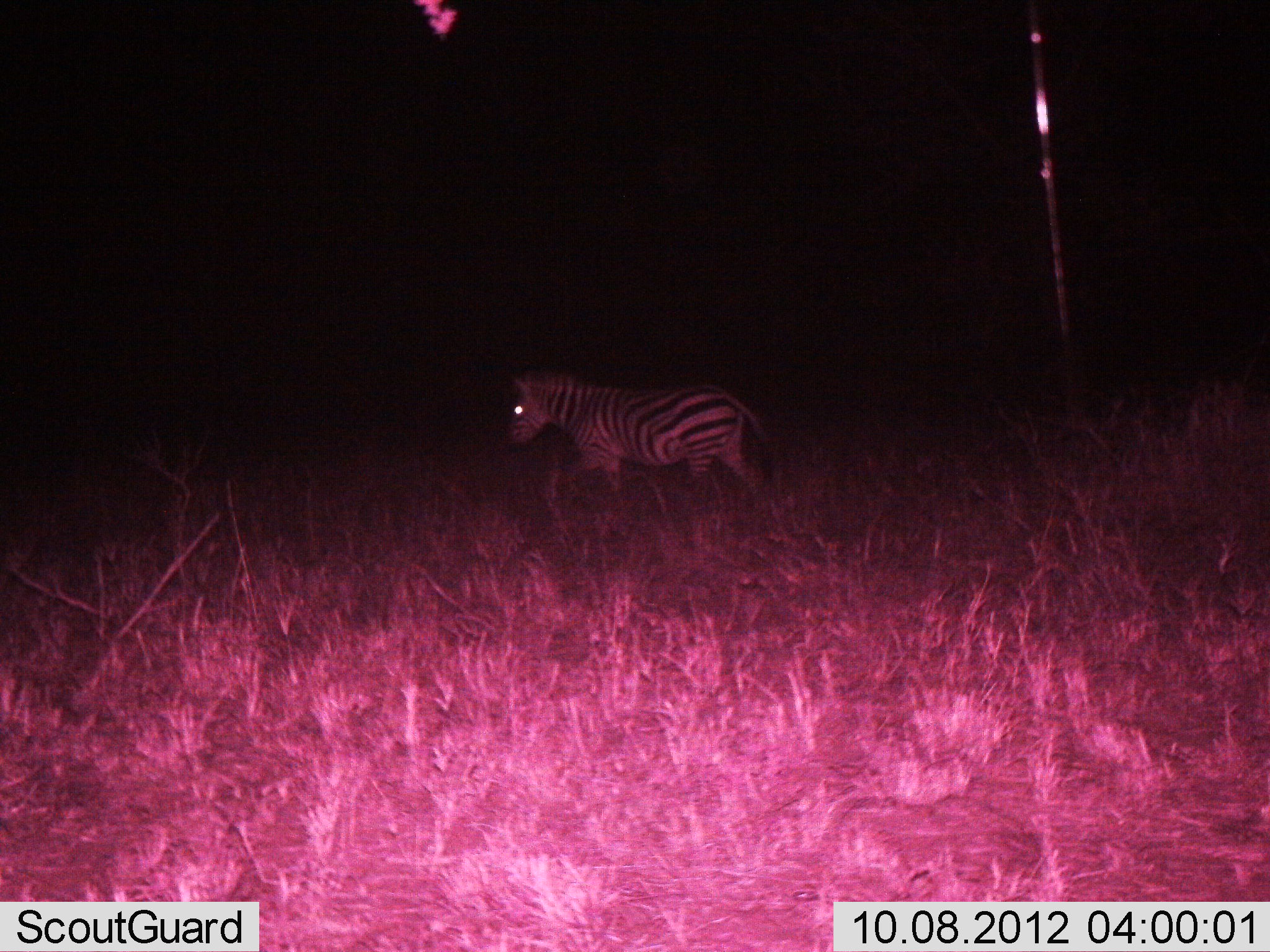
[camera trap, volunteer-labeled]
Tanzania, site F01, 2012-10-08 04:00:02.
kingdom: Animalia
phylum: Chordata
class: Mammalia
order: Perissodactyla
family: Equidae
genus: Equus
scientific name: Equus quagga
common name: plains zebra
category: zebra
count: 1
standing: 0%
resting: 0%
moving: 100%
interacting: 0%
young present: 0%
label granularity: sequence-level